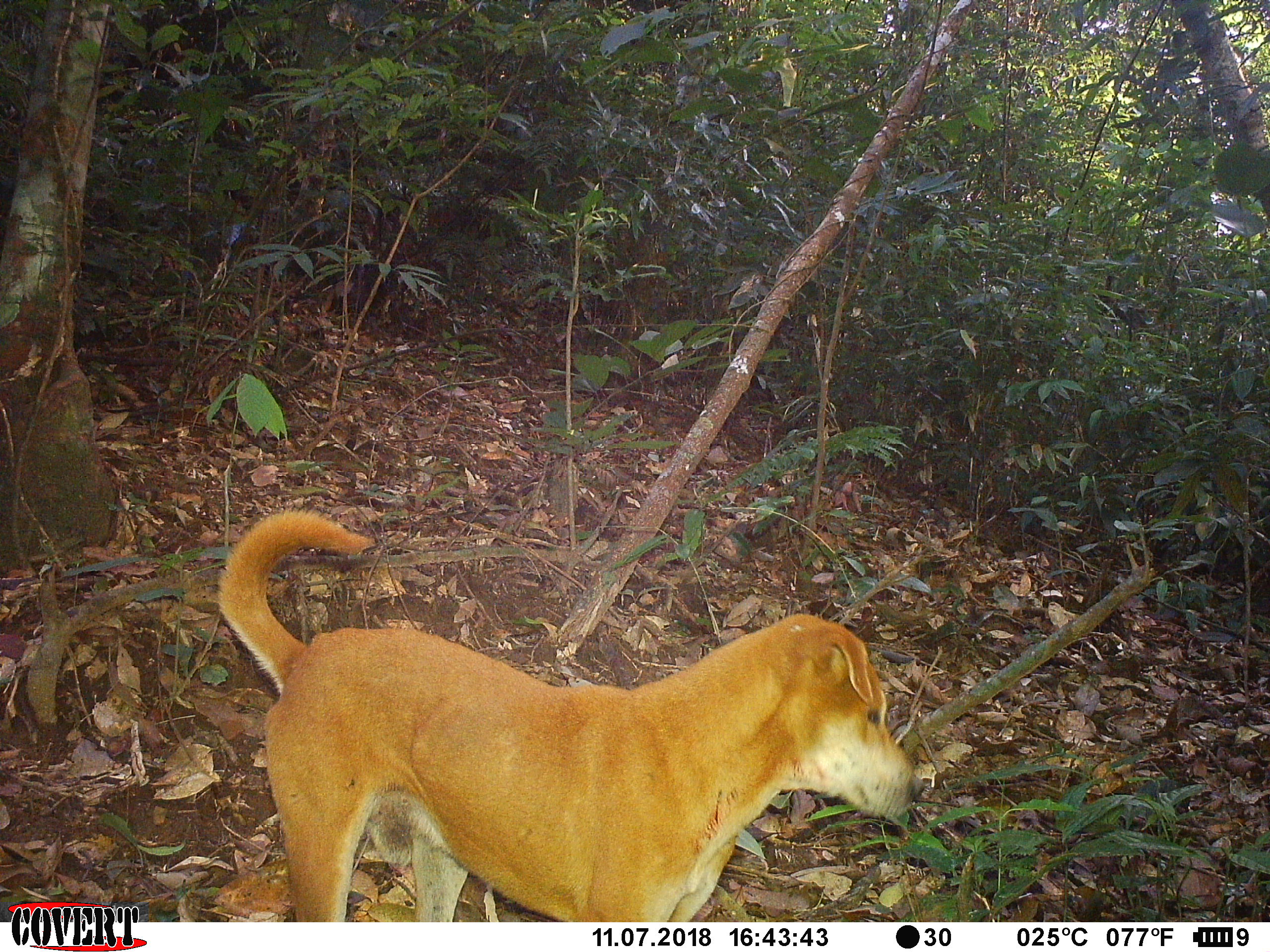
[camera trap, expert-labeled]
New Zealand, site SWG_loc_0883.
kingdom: Animalia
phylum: Chordata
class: Mammalia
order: Carnivora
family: Canidae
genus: Canis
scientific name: Canis familiaris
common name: domestic dog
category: dog